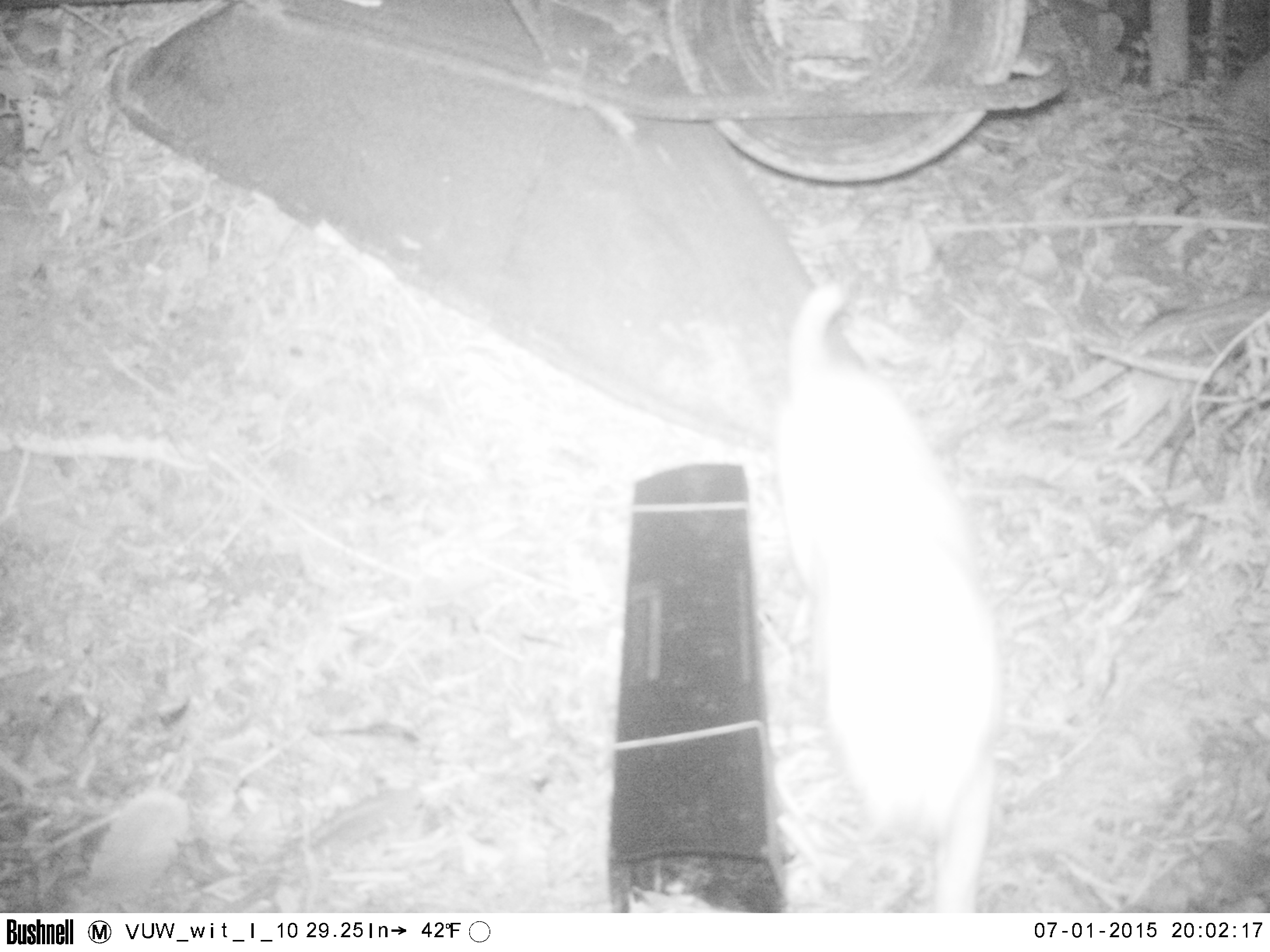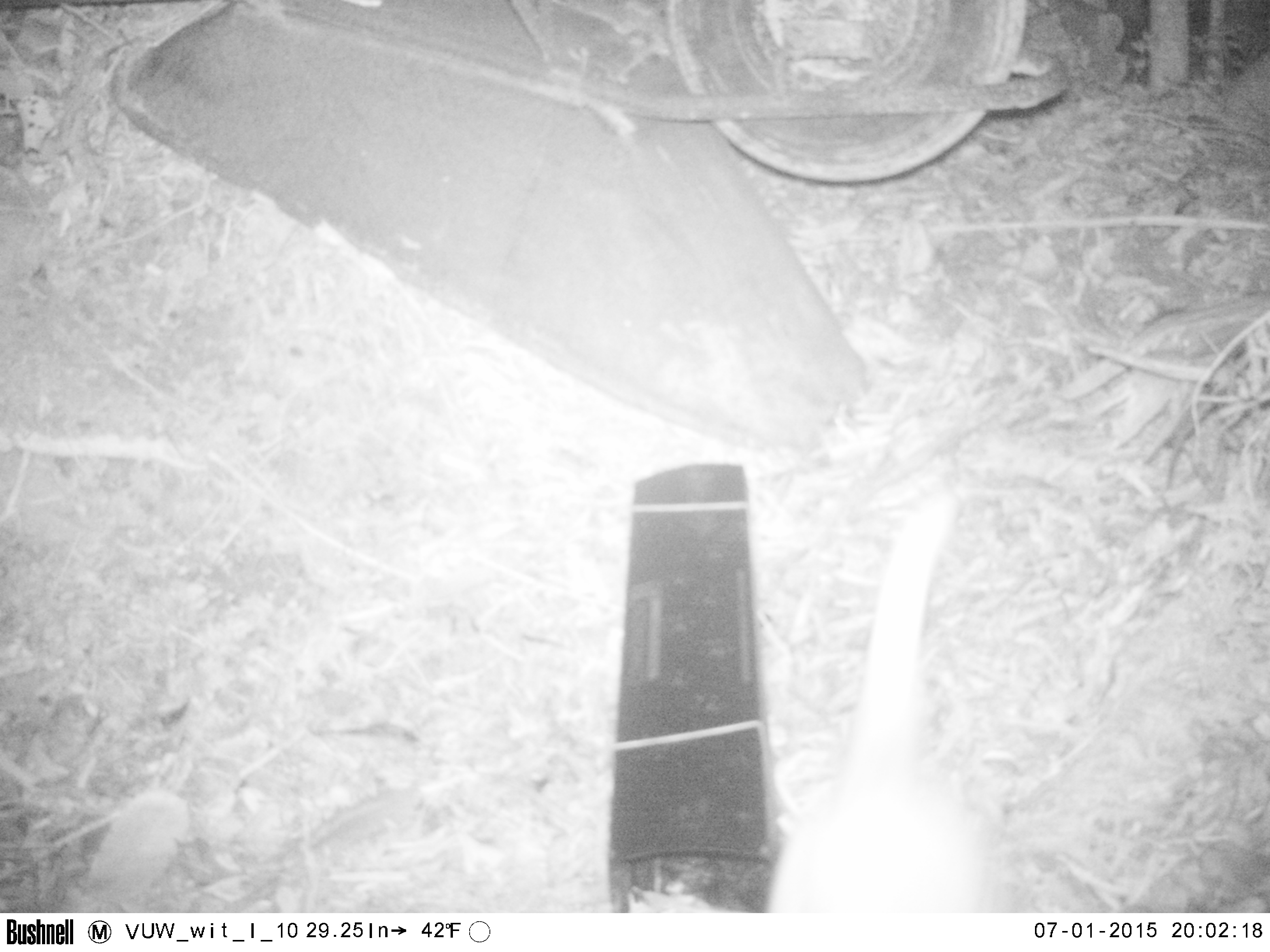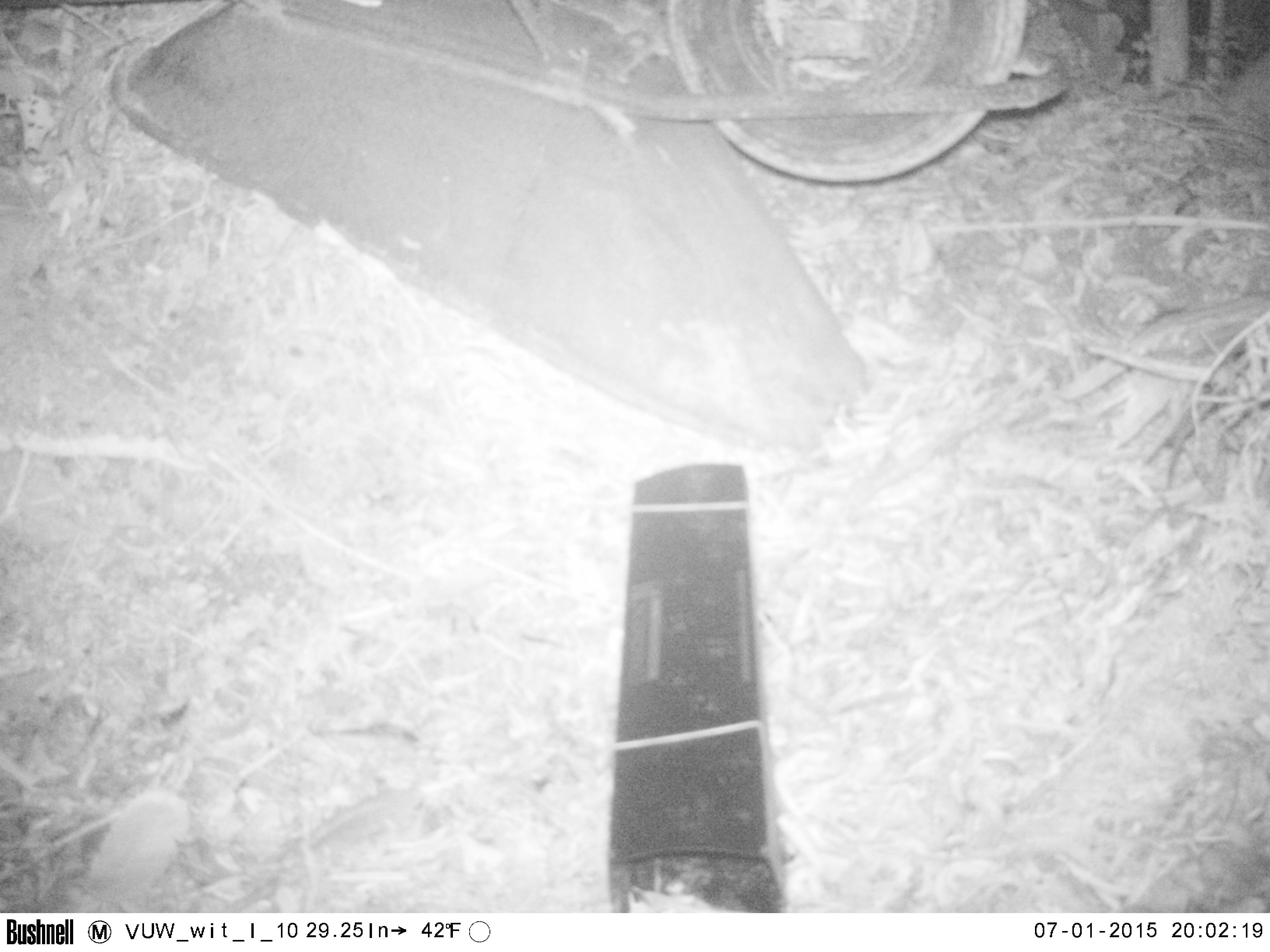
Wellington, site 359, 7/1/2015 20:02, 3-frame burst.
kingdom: Animalia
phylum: Chordata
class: Mammalia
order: Carnivora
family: Felidae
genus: Felis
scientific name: Felis catus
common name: cat